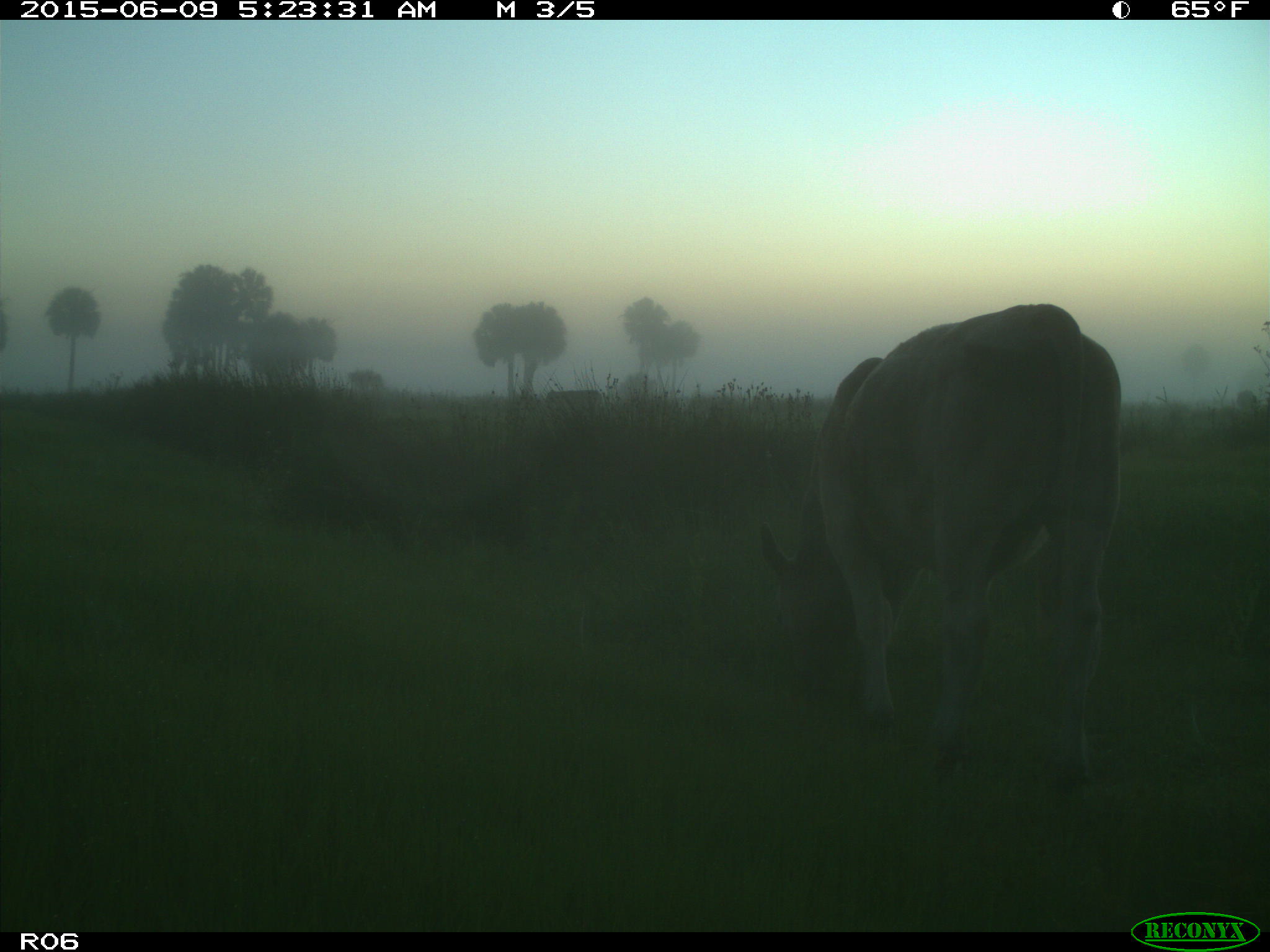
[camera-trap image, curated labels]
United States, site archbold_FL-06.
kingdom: Animalia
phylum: Chordata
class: Mammalia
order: Artiodactyla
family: Bovidae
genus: Bos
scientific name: Bos taurus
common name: domestic cow